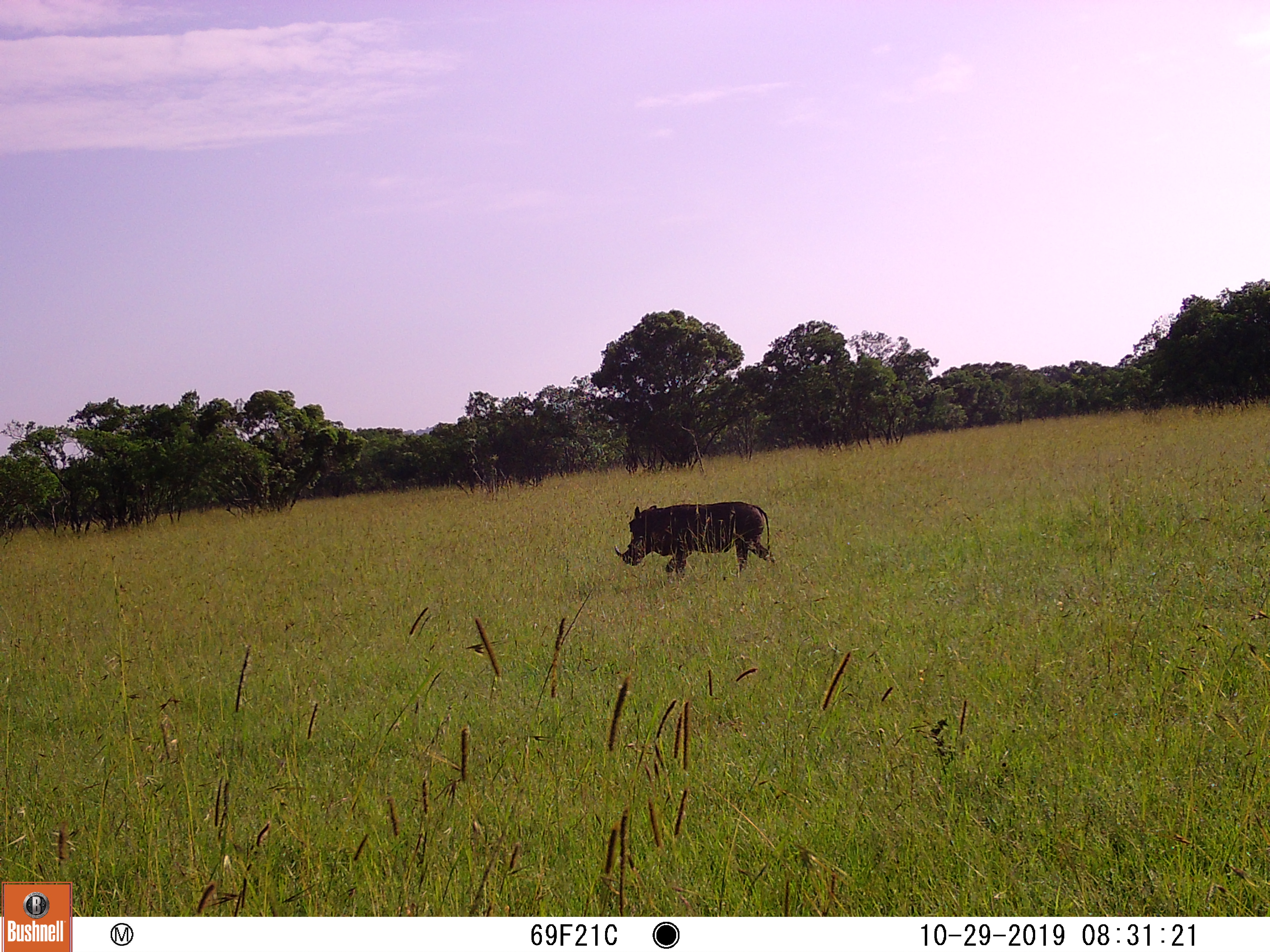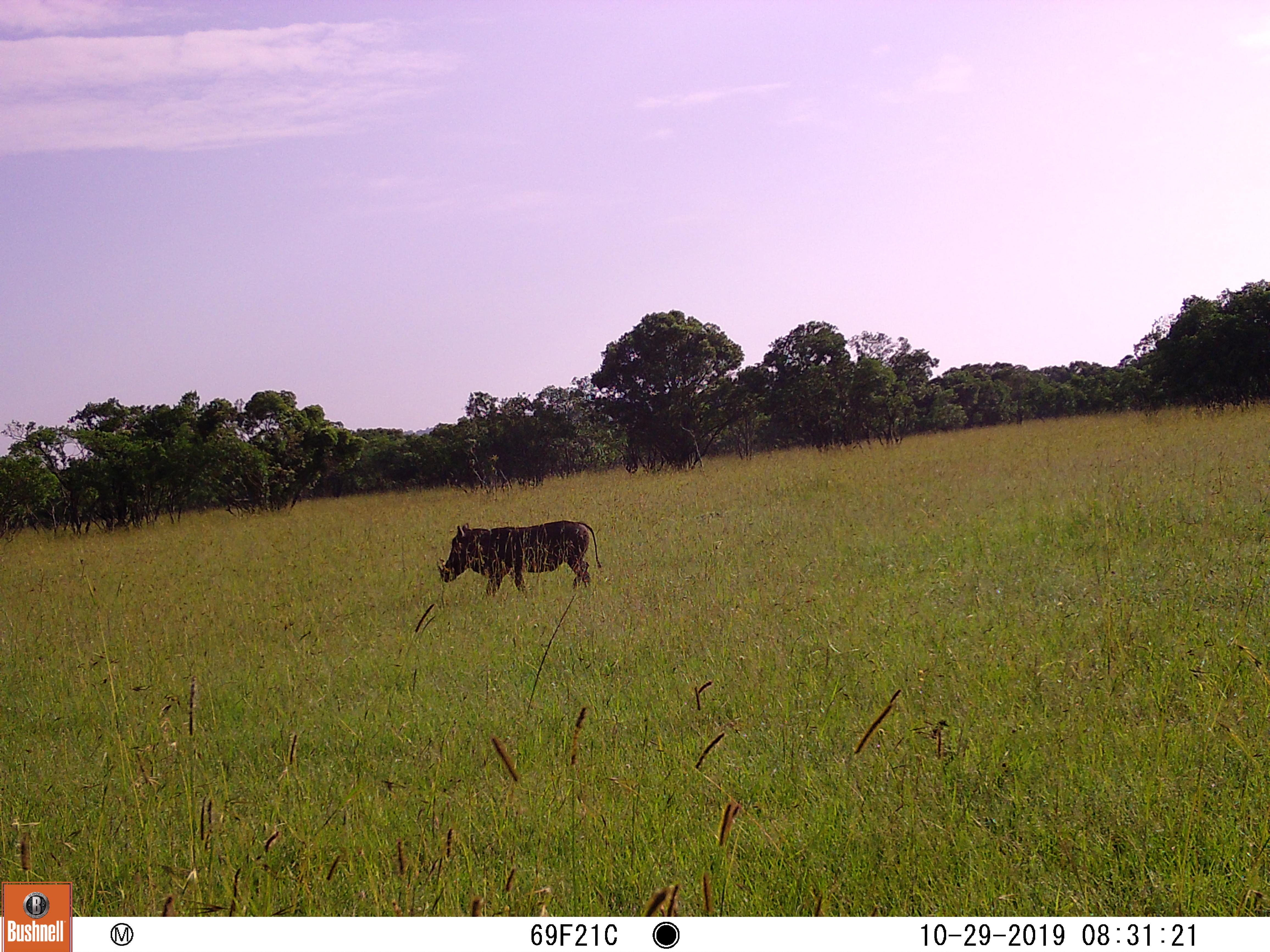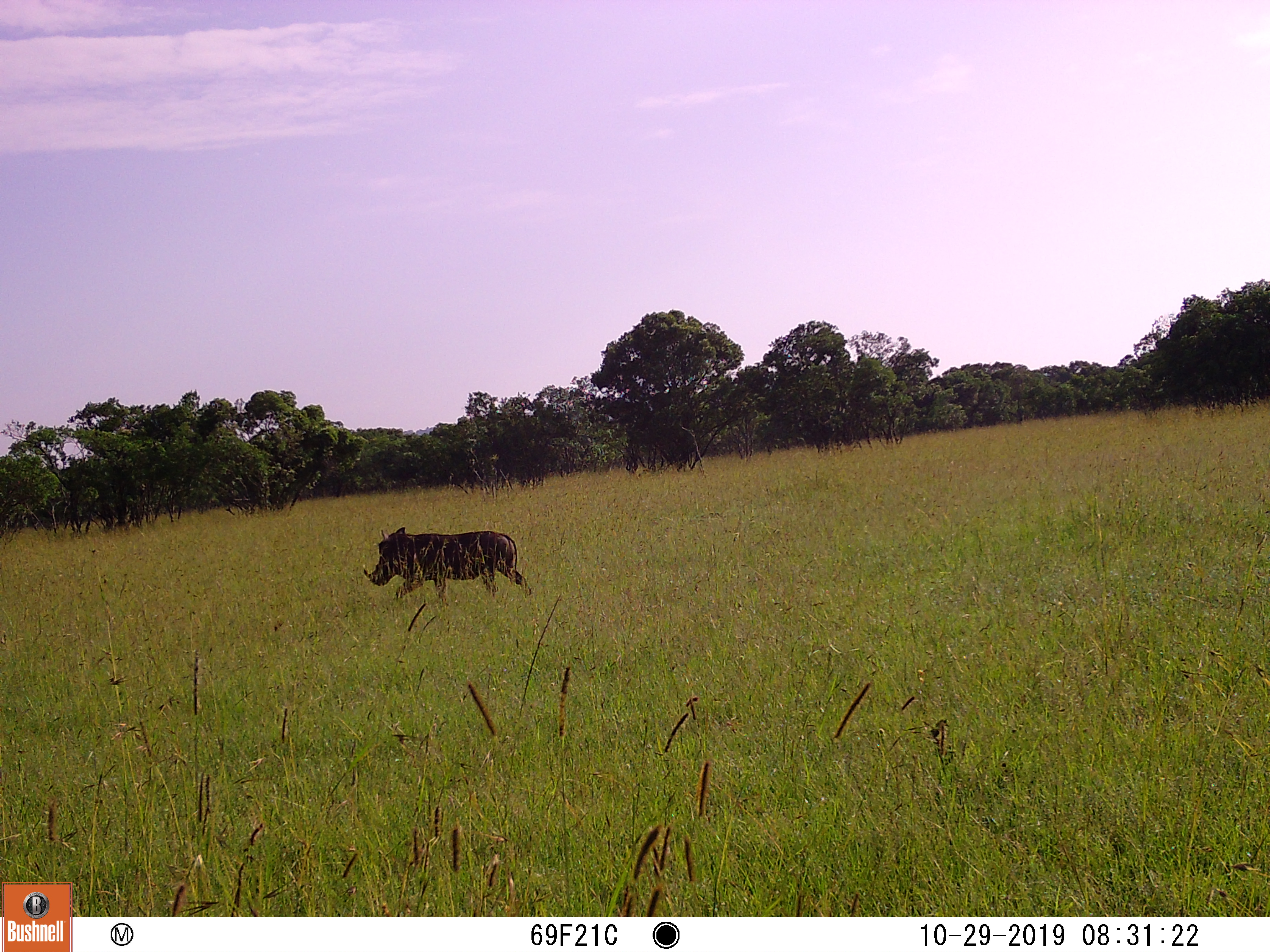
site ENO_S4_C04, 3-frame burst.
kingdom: Animalia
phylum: Chordata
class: Mammalia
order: Artiodactyla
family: Suidae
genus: Phacochoerus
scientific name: Phacochoerus africanus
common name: warthog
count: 1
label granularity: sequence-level